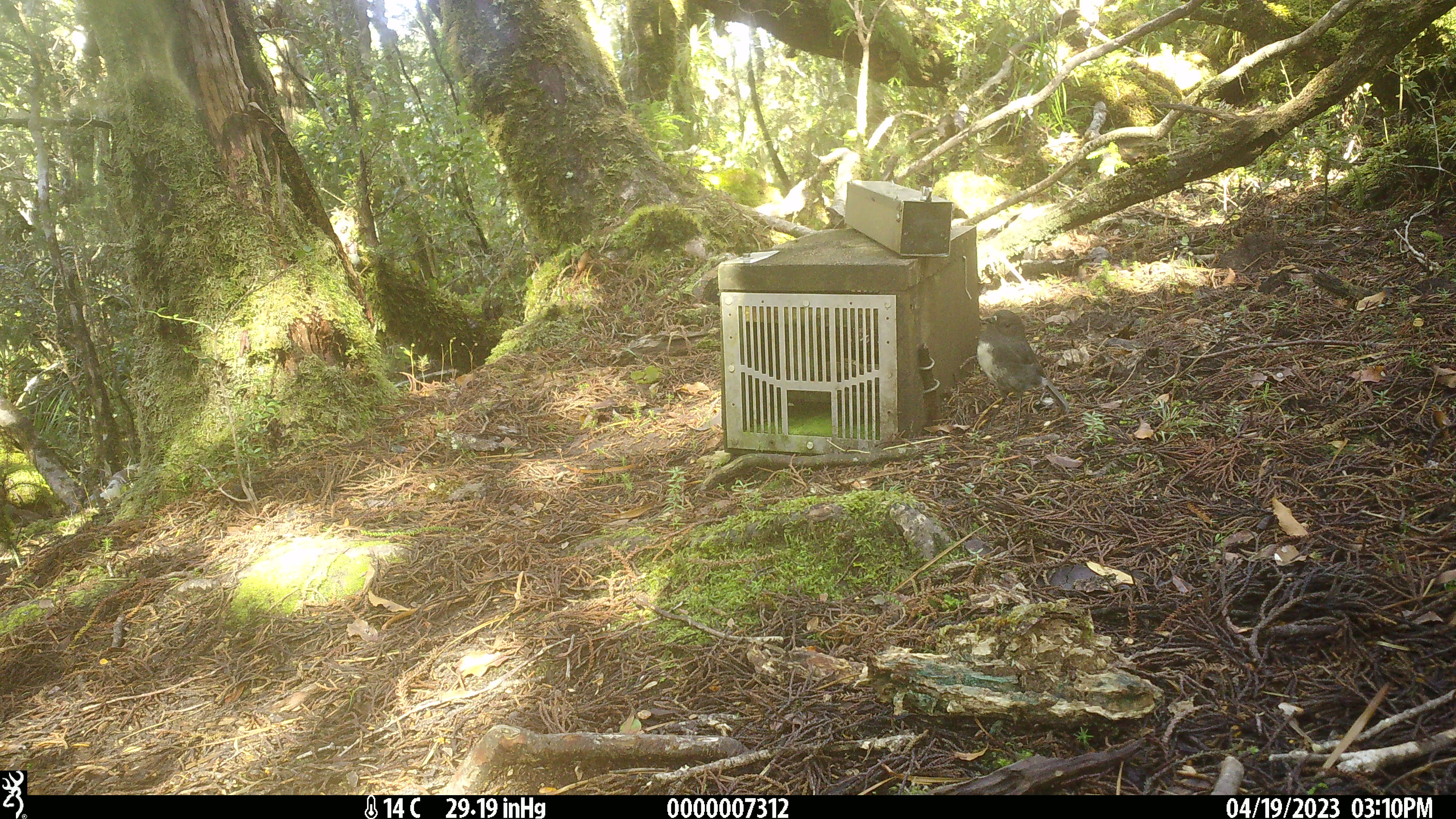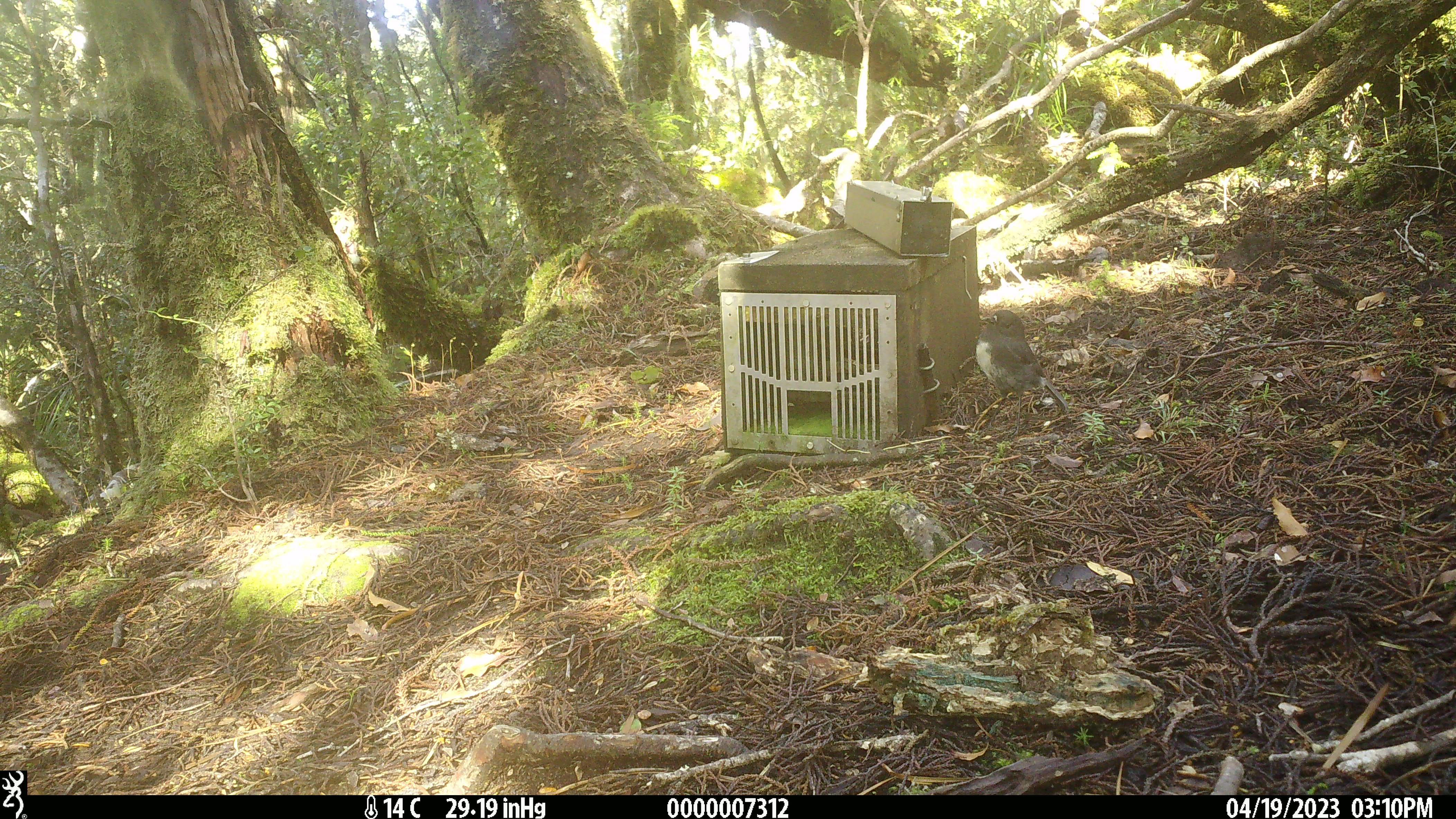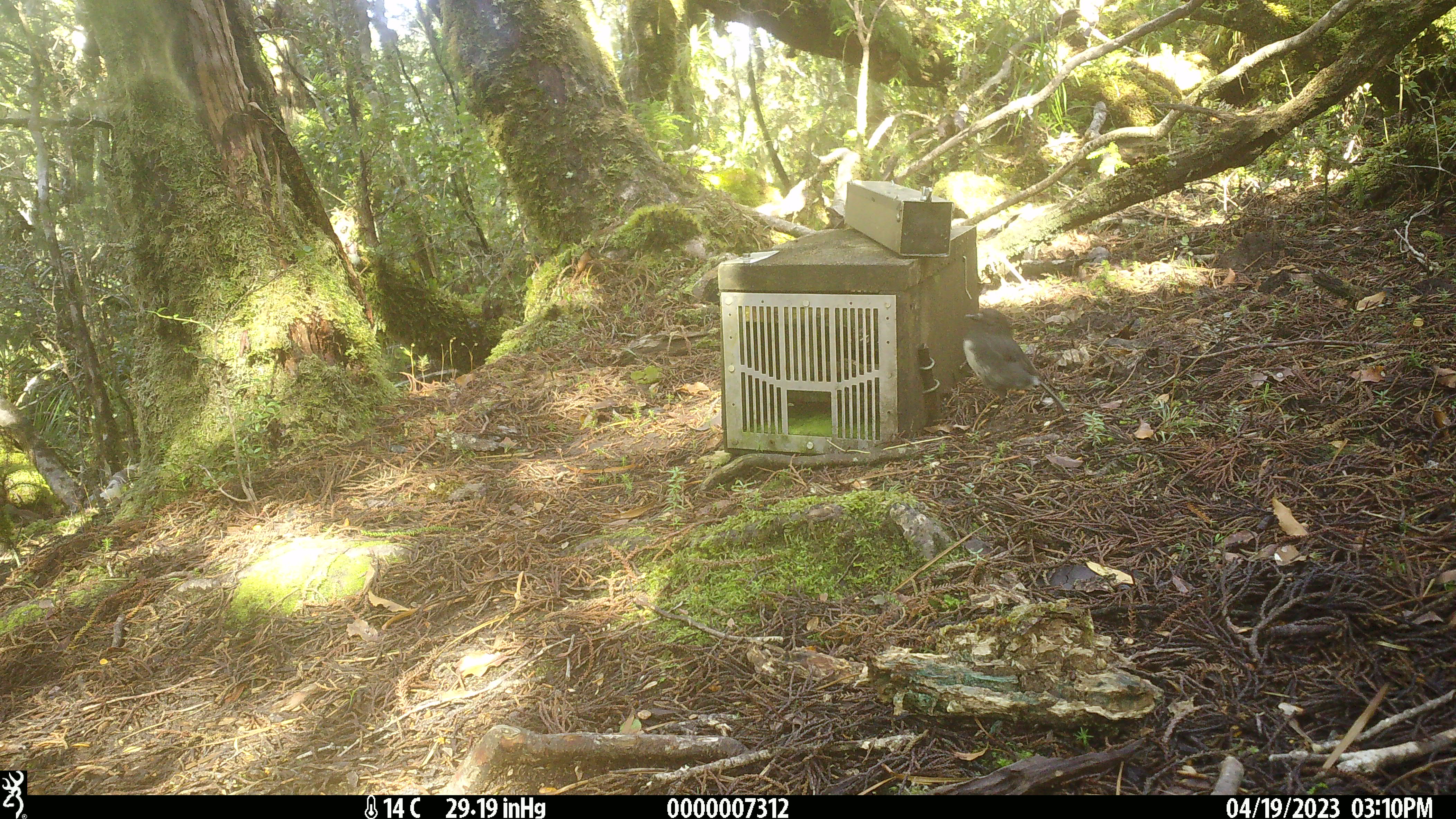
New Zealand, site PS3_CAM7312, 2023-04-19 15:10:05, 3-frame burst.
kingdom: Animalia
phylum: Chordata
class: Aves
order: Passeriformes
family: Petroicidae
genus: Petroica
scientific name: Petroica australis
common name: new zealand robin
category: robin